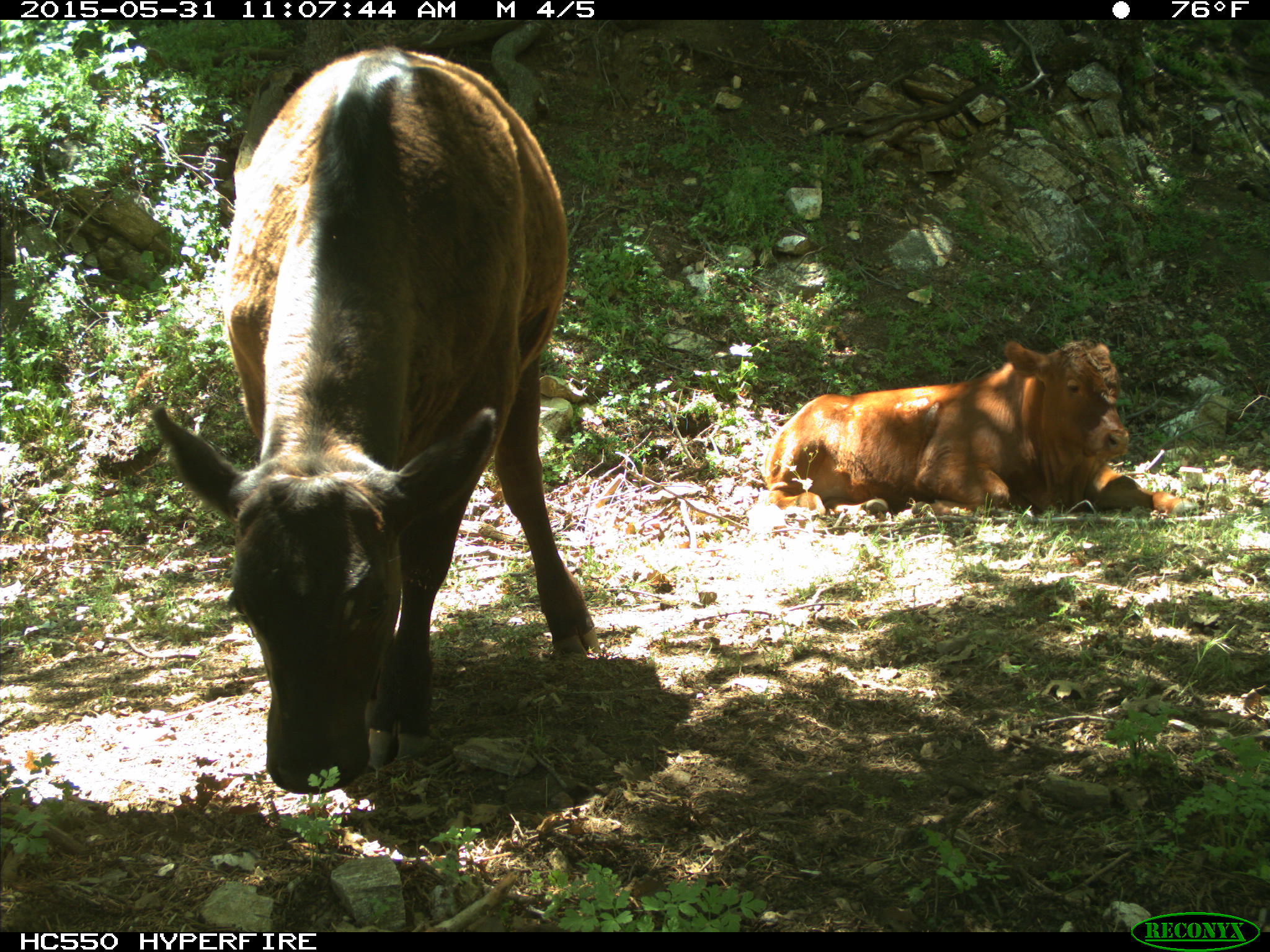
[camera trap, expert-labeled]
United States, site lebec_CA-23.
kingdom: Animalia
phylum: Chordata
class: Mammalia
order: Artiodactyla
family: Bovidae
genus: Bos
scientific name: Bos taurus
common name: domestic cow